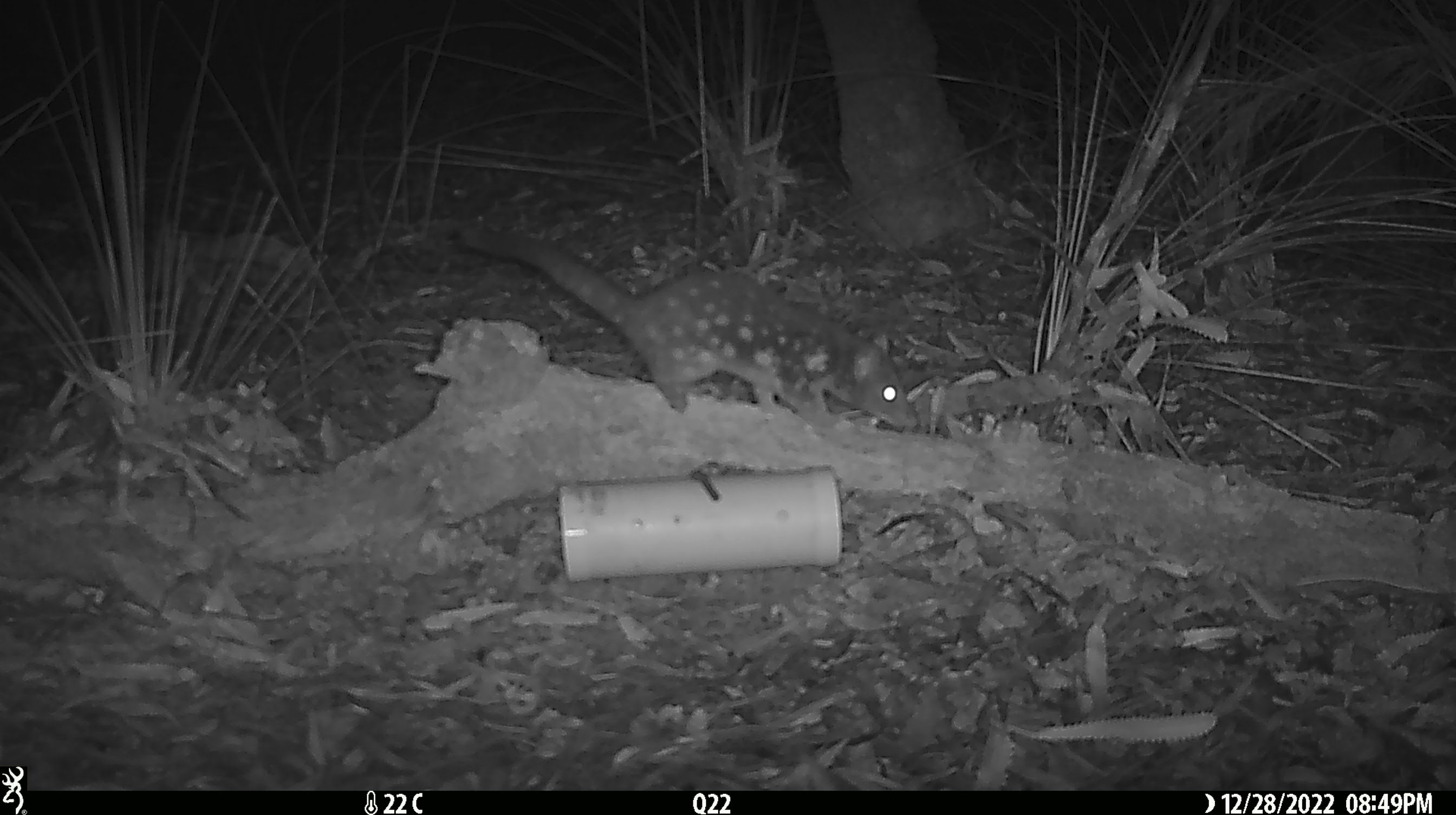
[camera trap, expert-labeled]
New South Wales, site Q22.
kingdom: Animalia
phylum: Chordata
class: Mammalia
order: Dasyuromorphia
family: Dasyuridae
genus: Dasyurus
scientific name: Dasyurus maculatus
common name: spotted-tailed quoll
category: quoll